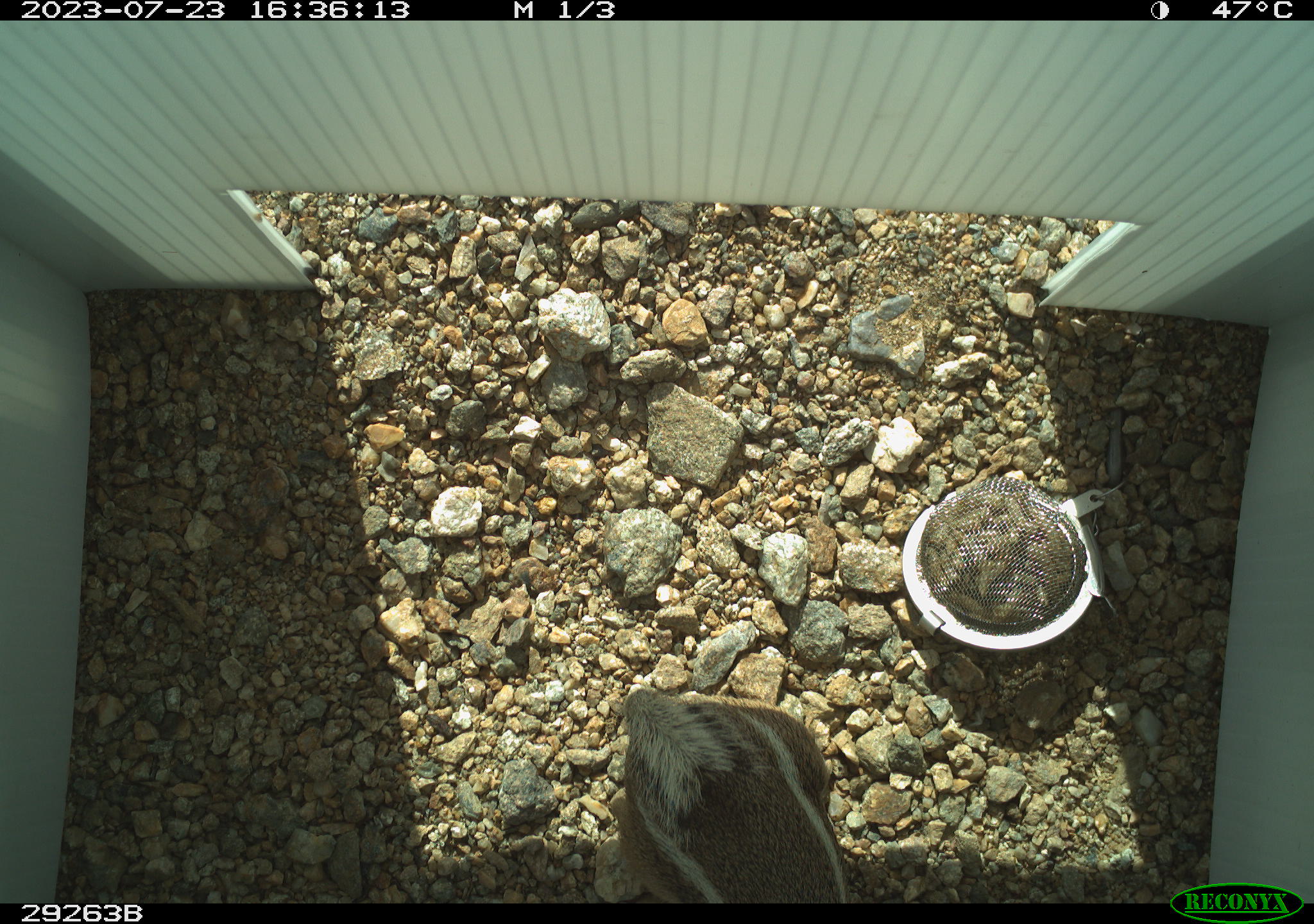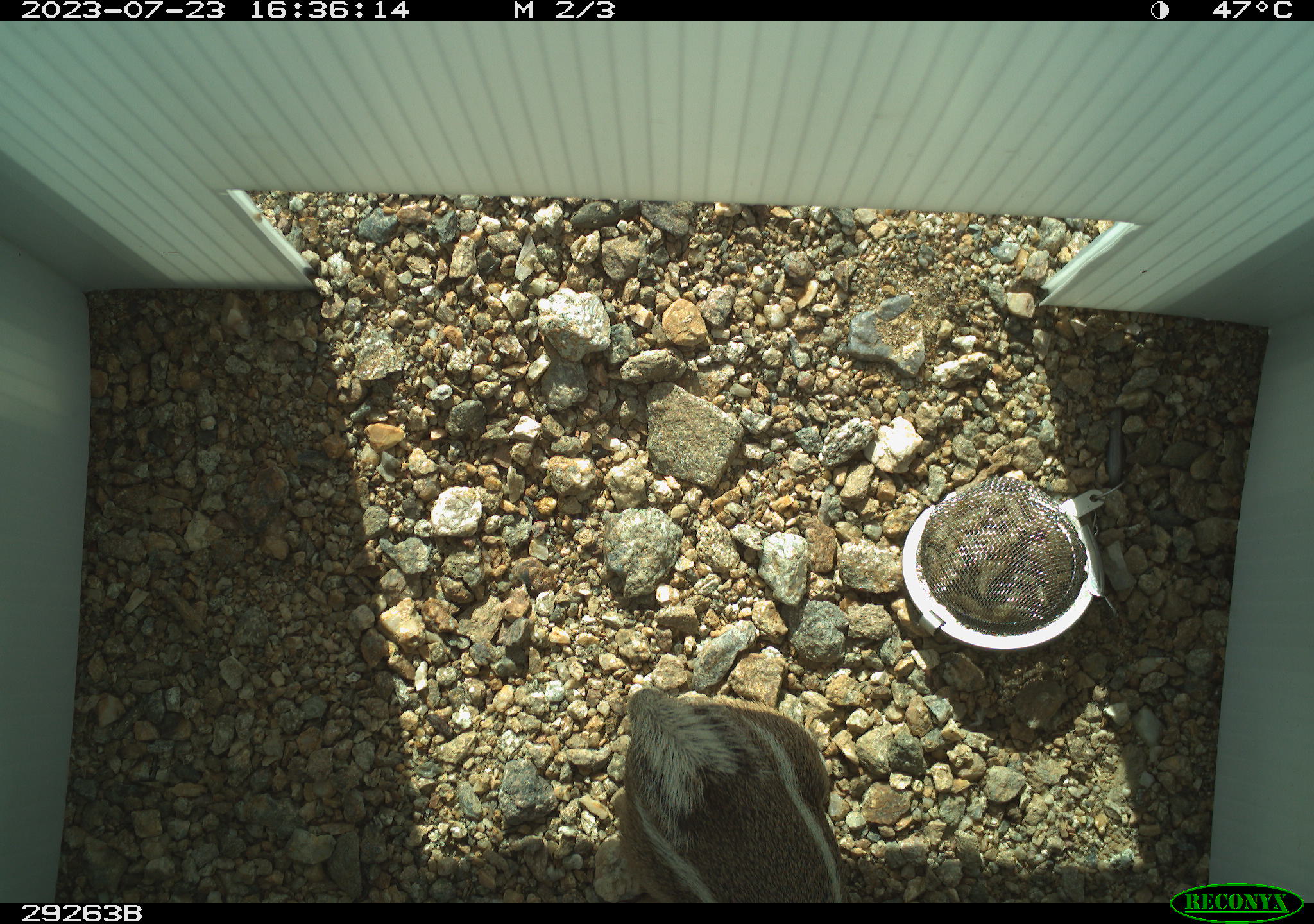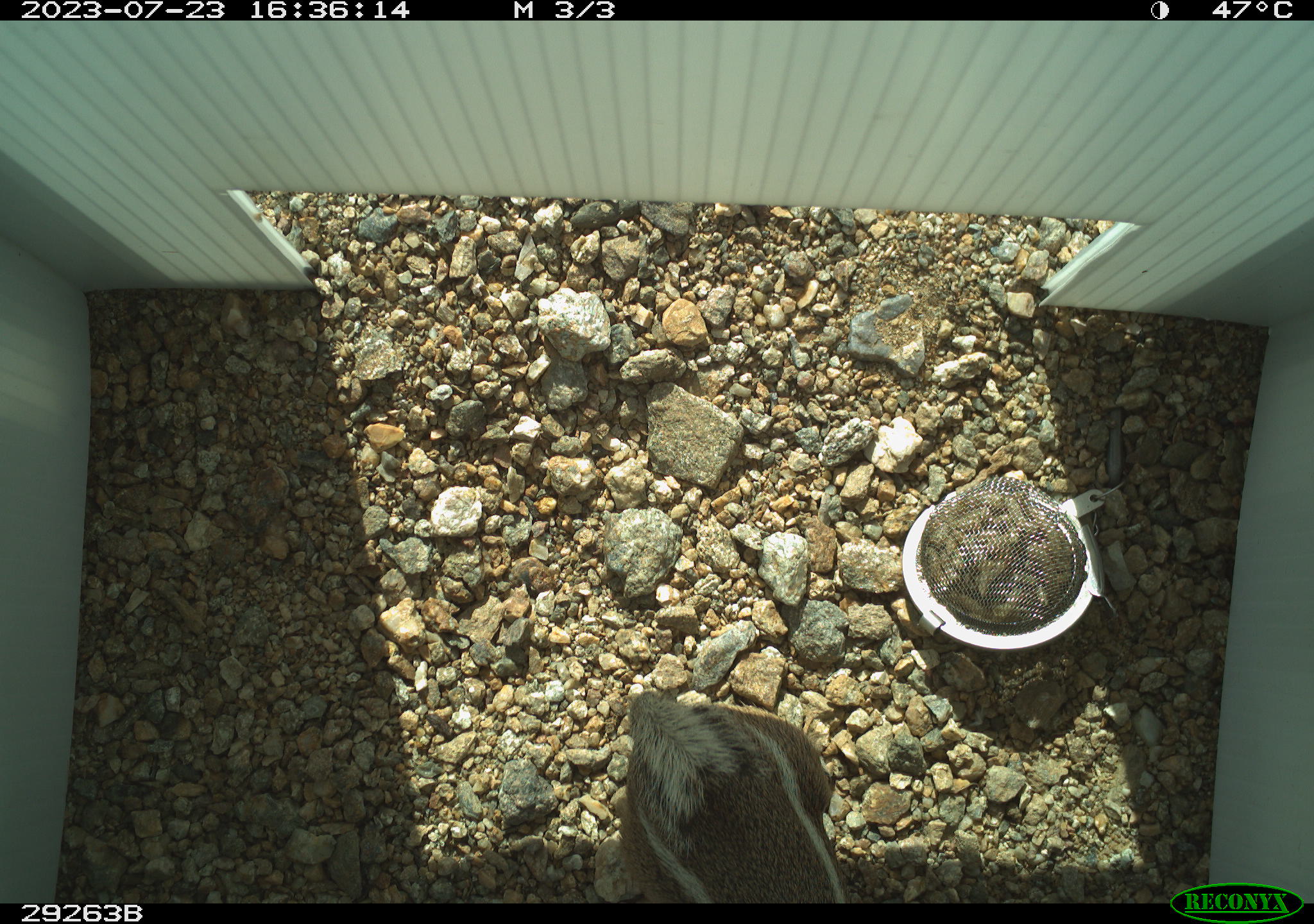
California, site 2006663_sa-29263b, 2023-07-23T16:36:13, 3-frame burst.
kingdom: Animalia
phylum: Chordata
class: Mammalia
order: Rodentia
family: Sciuridae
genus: Ammospermophilus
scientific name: Ammospermophilus leucurus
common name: white-tailed antelope squirrel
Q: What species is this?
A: White-tailed antelope squirrel (Ammospermophilus leucurus).